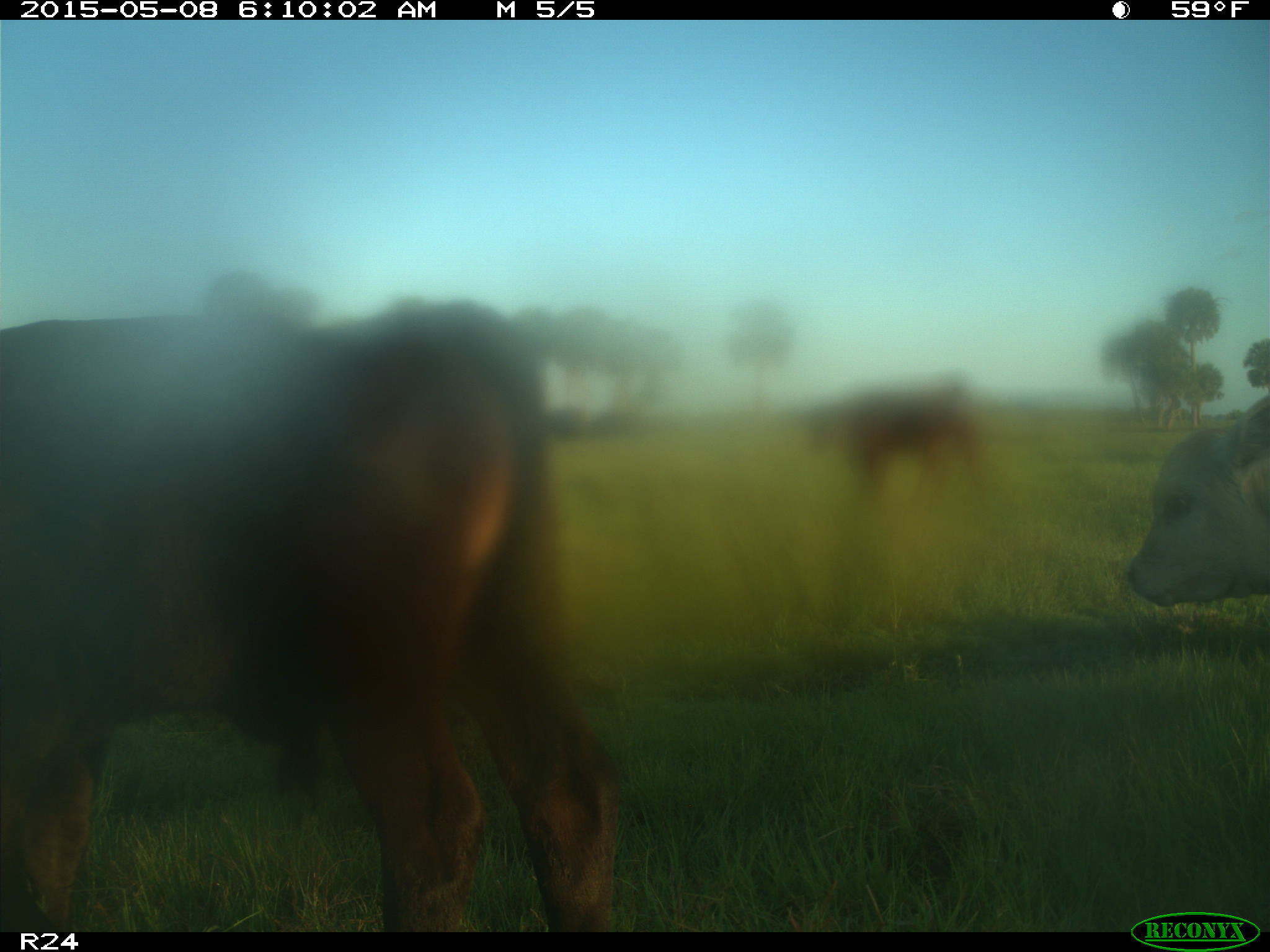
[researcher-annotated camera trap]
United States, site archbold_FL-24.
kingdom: Animalia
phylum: Chordata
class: Mammalia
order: Artiodactyla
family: Bovidae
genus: Bos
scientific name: Bos taurus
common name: domestic cow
Bos taurus (domestic cow).